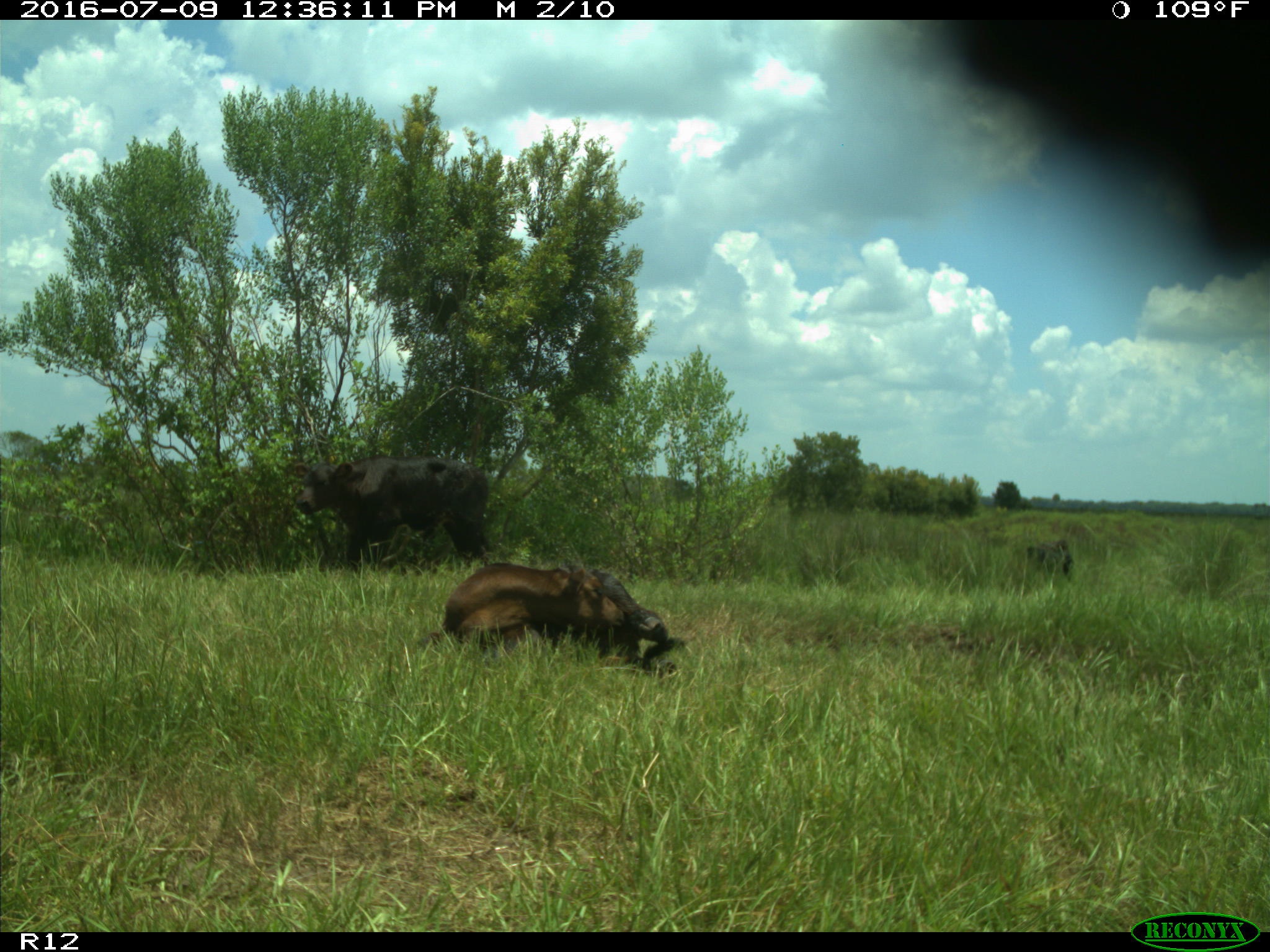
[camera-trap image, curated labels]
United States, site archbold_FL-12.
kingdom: Animalia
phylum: Chordata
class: Mammalia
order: Artiodactyla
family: Bovidae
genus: Bos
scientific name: Bos taurus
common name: domestic cow